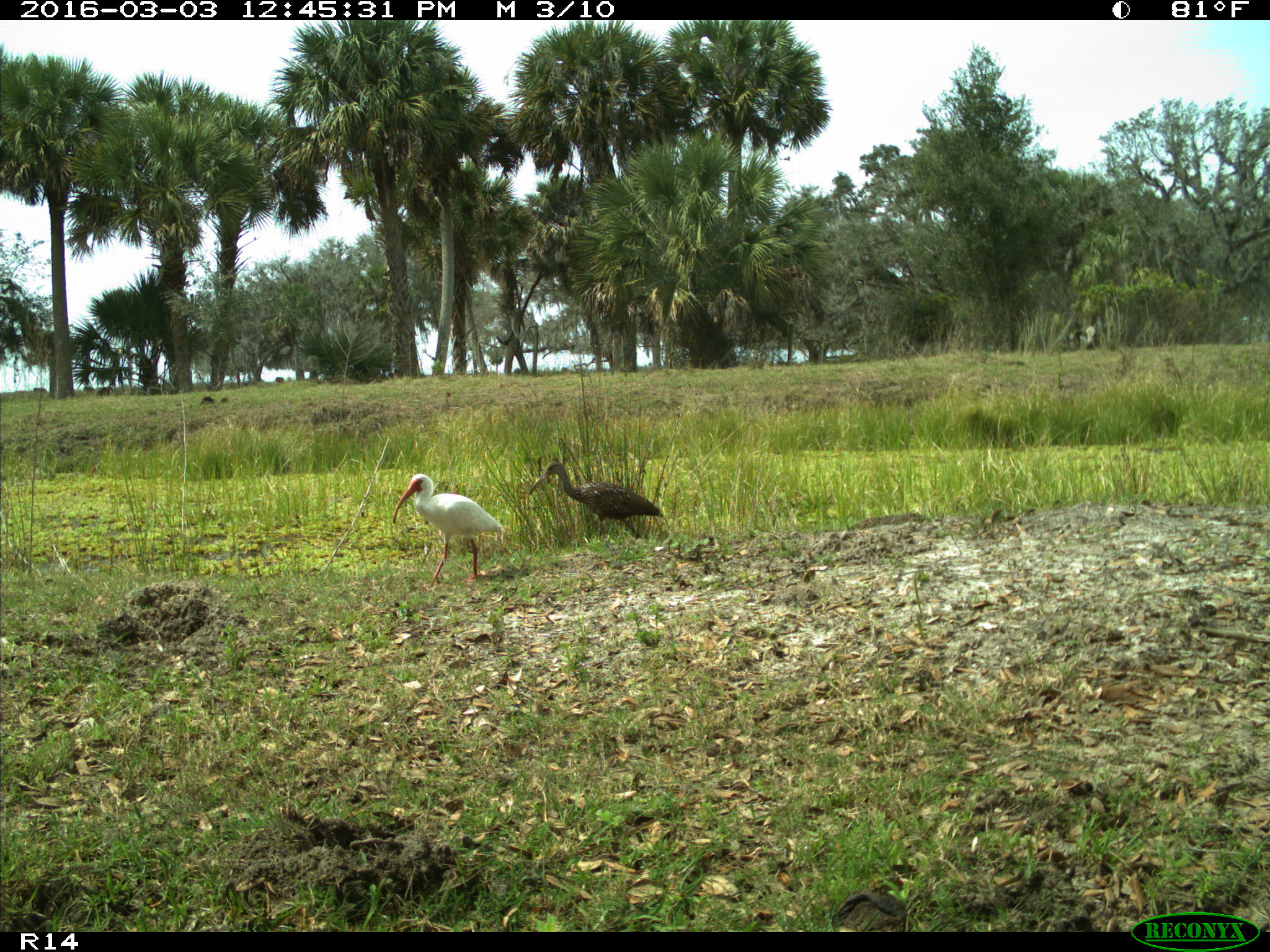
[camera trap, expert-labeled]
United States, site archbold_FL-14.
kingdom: Animalia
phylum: Chordata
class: Aves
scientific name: Aves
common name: birds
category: unidentified bird